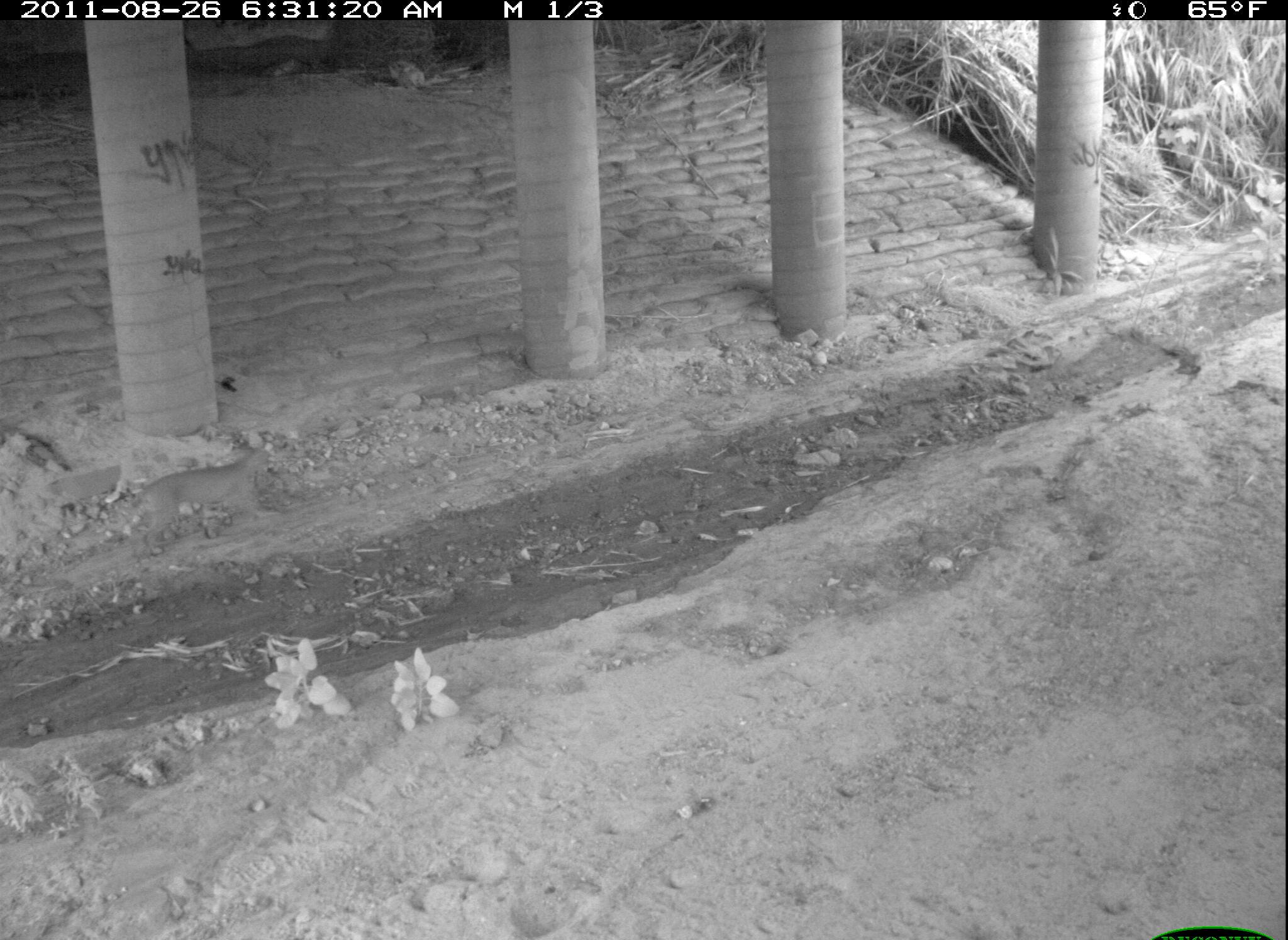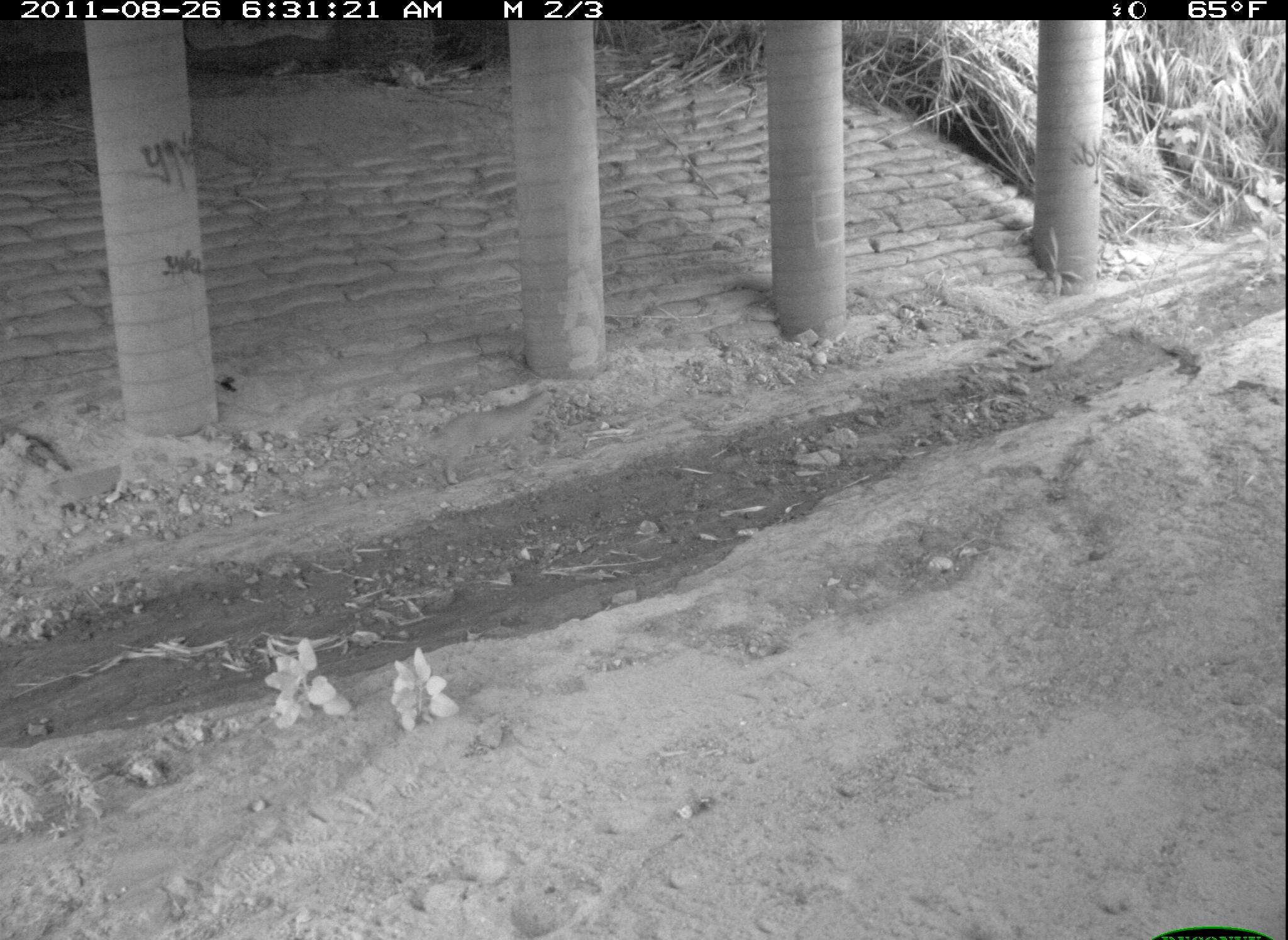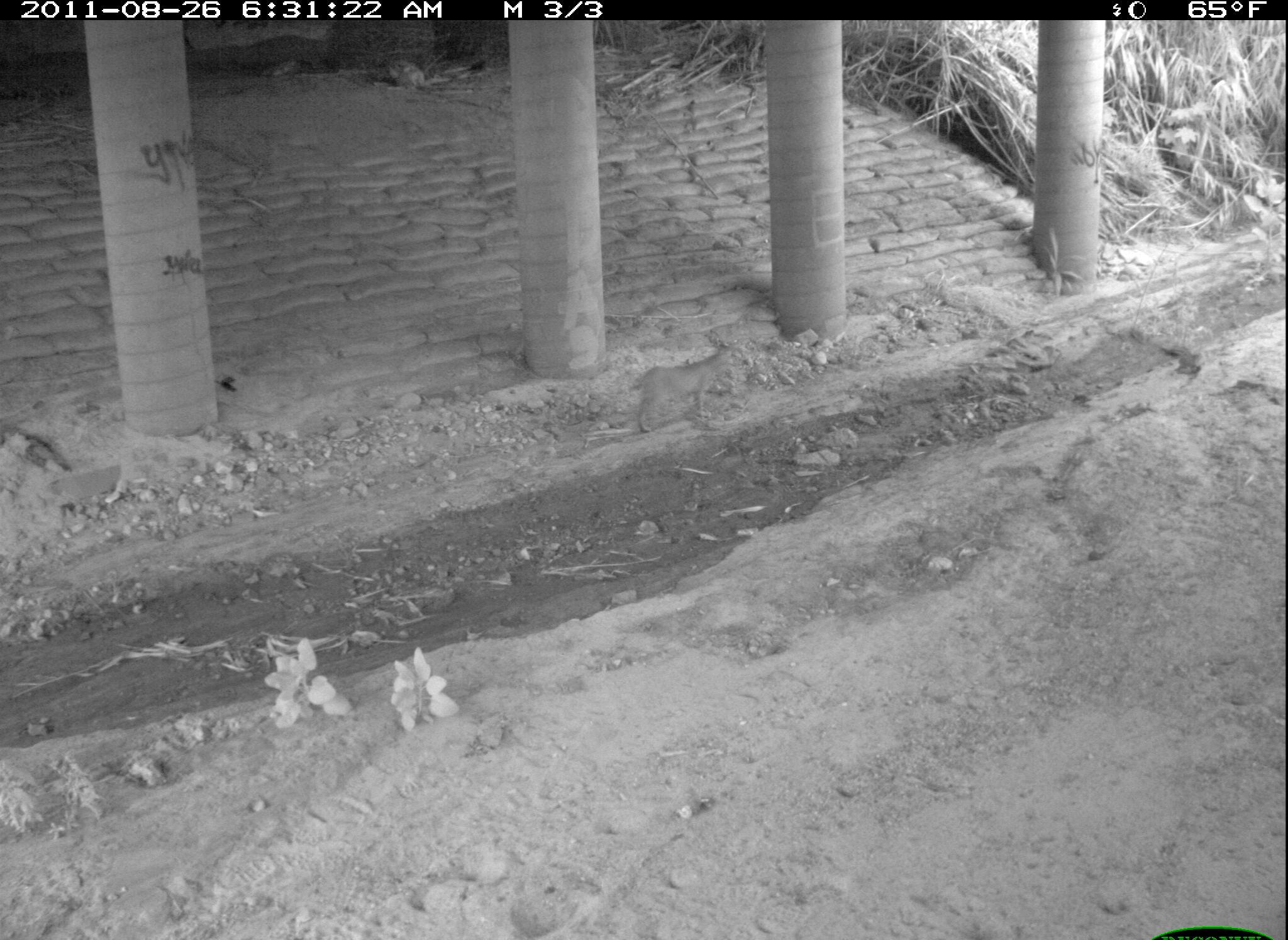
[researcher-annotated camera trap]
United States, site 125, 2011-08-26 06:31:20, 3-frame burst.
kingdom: Animalia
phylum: Chordata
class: Mammalia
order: Carnivora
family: Felidae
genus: Lynx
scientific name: Lynx rufus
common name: bobcat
Bobcat (Lynx rufus).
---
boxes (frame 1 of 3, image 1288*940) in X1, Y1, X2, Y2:
bobcat: 121, 438, 275, 563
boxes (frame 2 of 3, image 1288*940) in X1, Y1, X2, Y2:
bobcat: 410, 385, 564, 492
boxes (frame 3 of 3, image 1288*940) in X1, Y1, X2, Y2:
bobcat: 624, 337, 742, 442